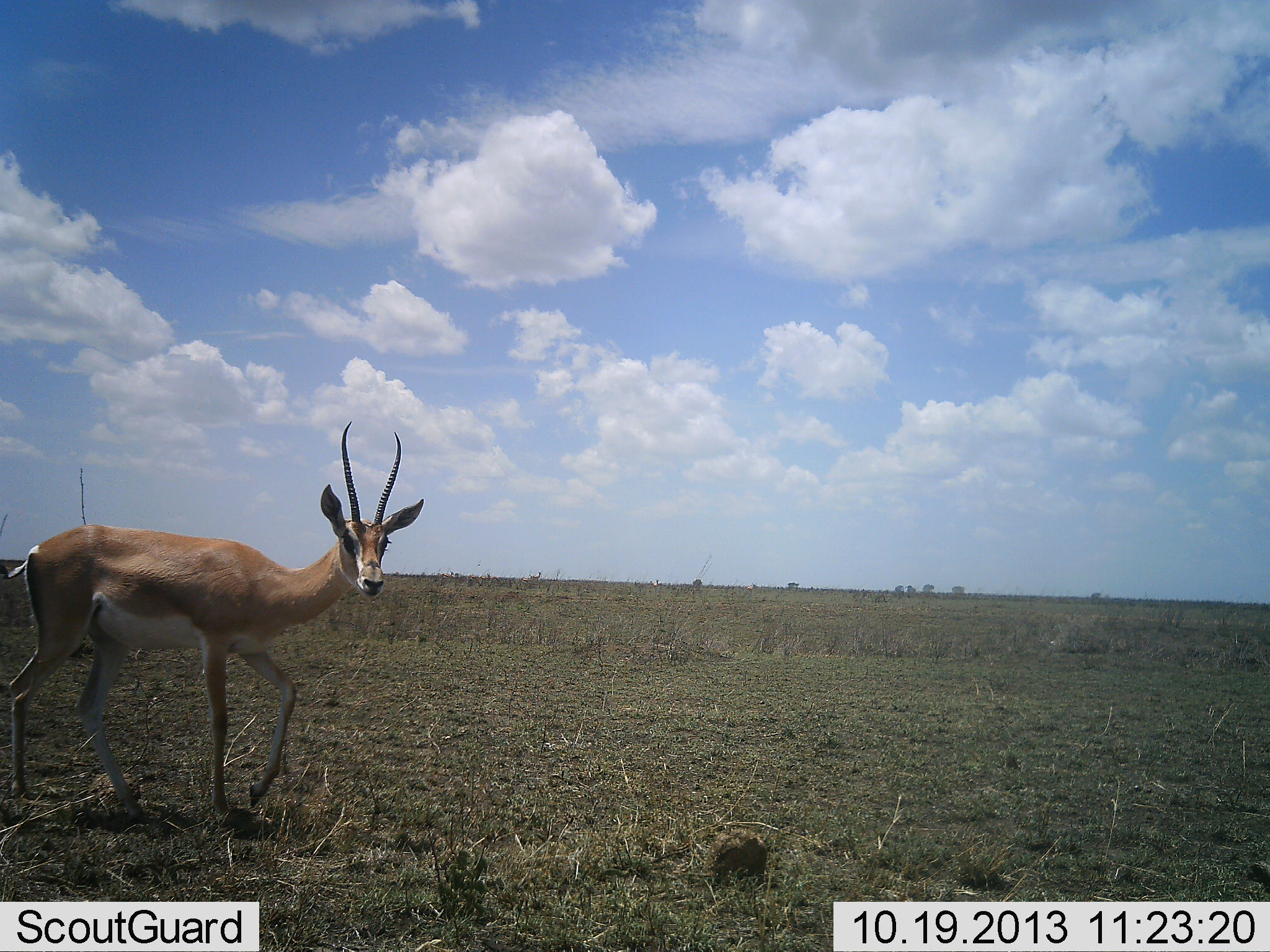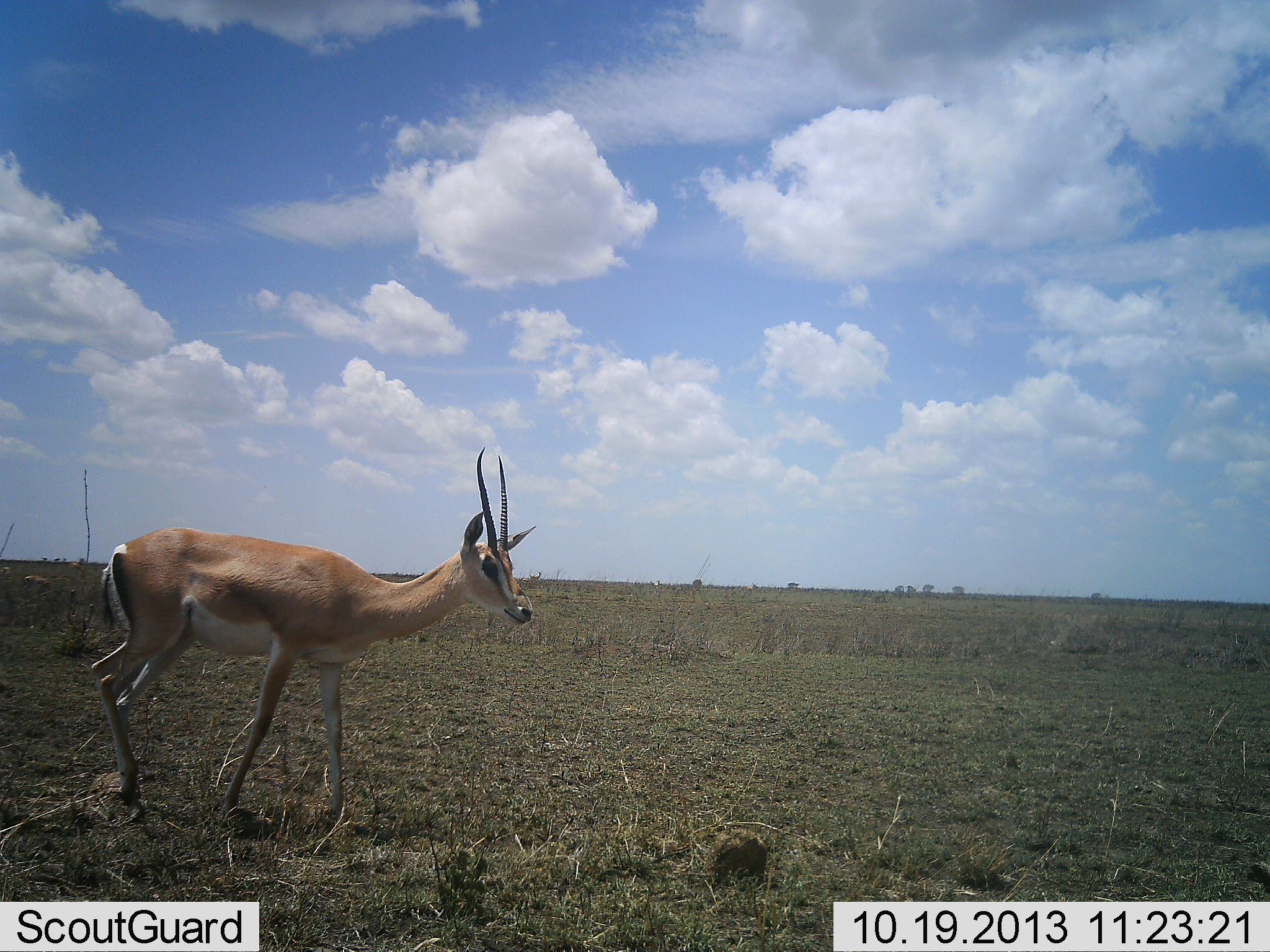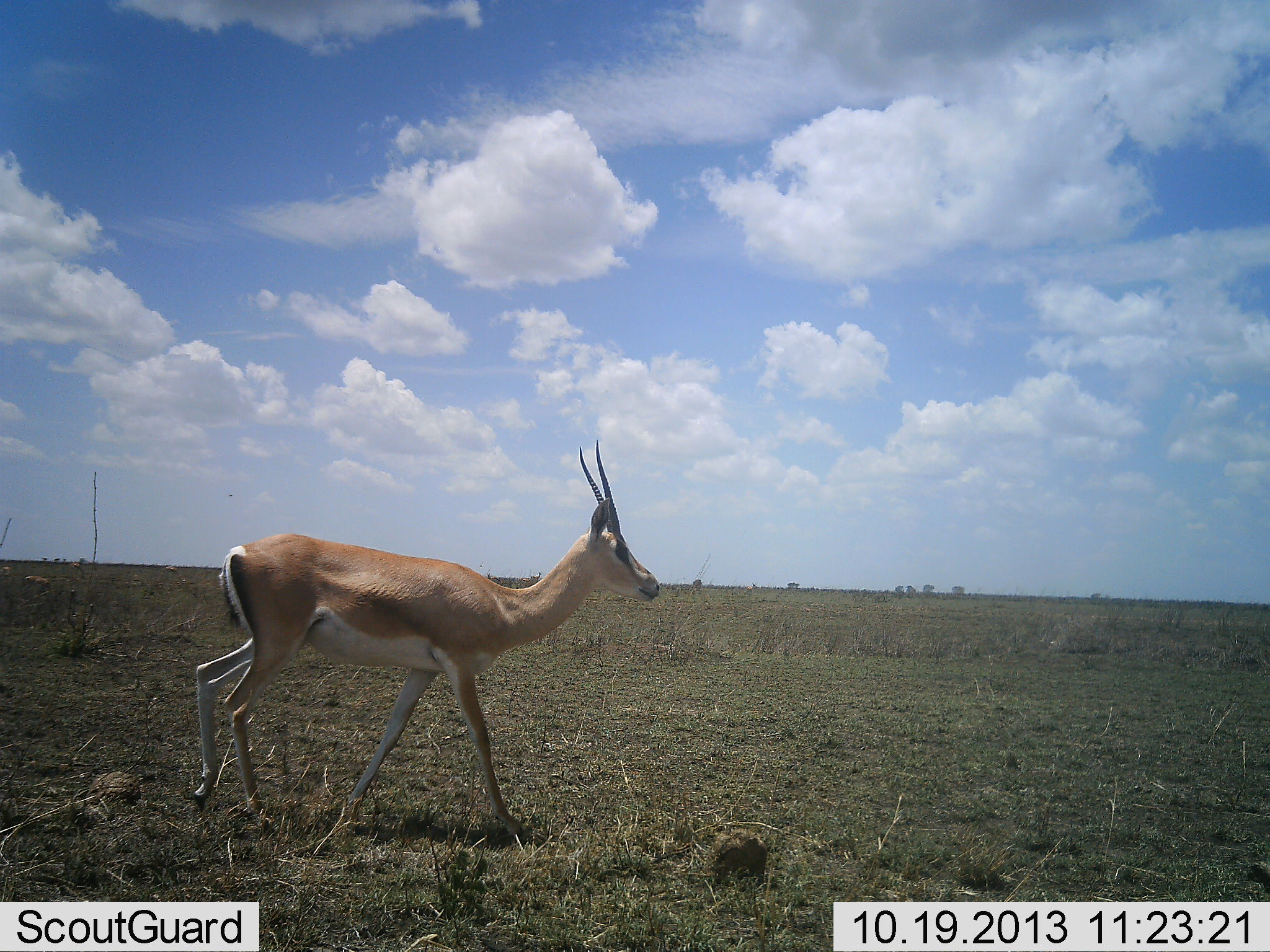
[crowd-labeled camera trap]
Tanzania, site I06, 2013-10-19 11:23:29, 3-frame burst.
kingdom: Animalia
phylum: Chordata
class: Mammalia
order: Artiodactyla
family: Bovidae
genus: Nanger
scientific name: Nanger granti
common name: grant's gazelle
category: gazellegrants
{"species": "gazellegrants (grant's gazelle) (Nanger granti)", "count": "1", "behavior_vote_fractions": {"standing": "14%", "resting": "5%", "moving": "95%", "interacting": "0%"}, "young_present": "5%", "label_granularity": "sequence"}